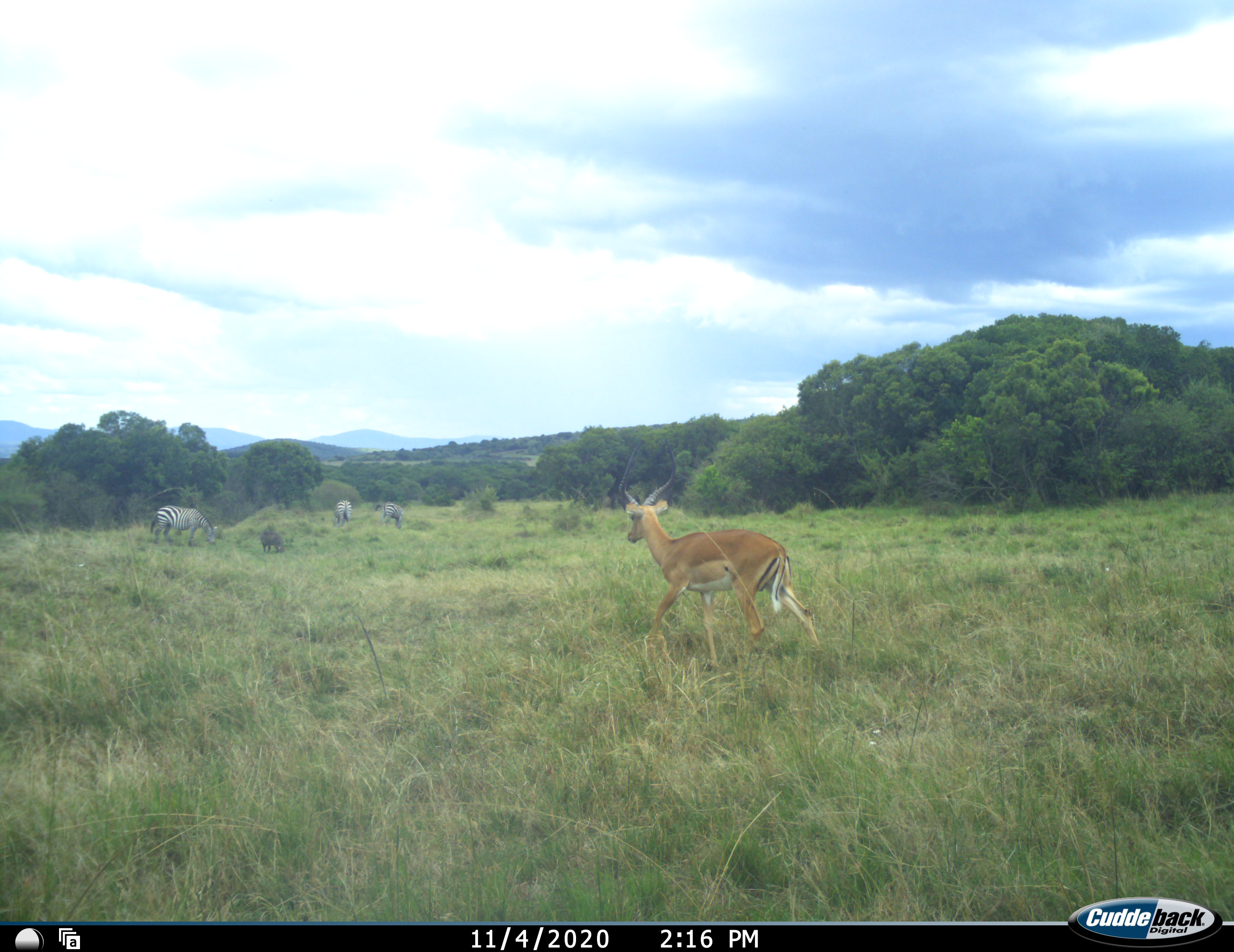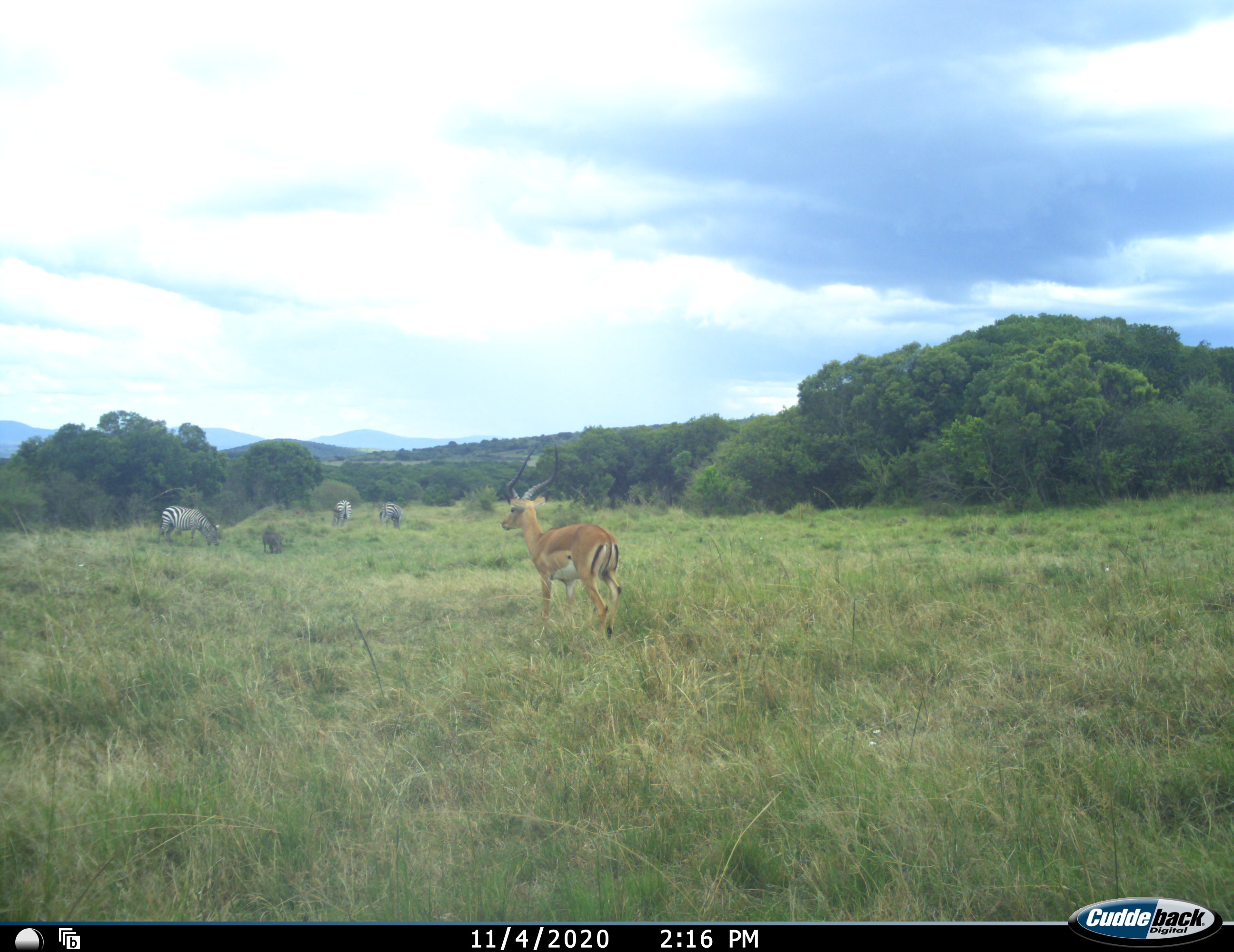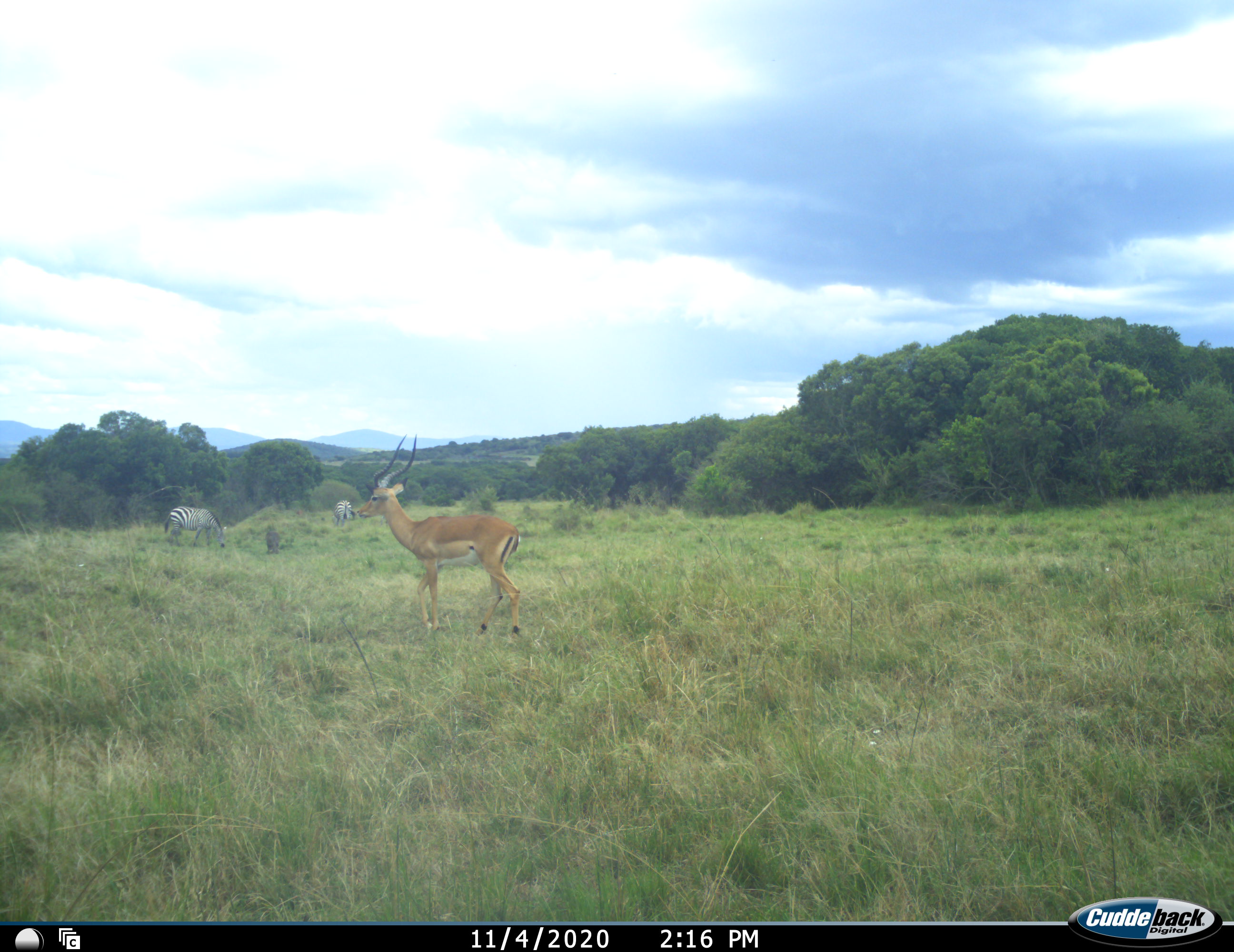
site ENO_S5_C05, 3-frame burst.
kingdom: Animalia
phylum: Chordata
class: Mammalia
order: Artiodactyla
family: Bovidae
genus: Aepyceros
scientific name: Aepyceros melampus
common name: impala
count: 1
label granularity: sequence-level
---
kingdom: Animalia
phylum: Chordata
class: Mammalia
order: Artiodactyla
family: Suidae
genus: Phacochoerus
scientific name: Phacochoerus africanus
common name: warthog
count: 1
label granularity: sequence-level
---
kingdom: Animalia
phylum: Chordata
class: Mammalia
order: Perissodactyla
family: Equidae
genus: Equus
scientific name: Equus quagga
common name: plains zebra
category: zebraplains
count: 3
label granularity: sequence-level